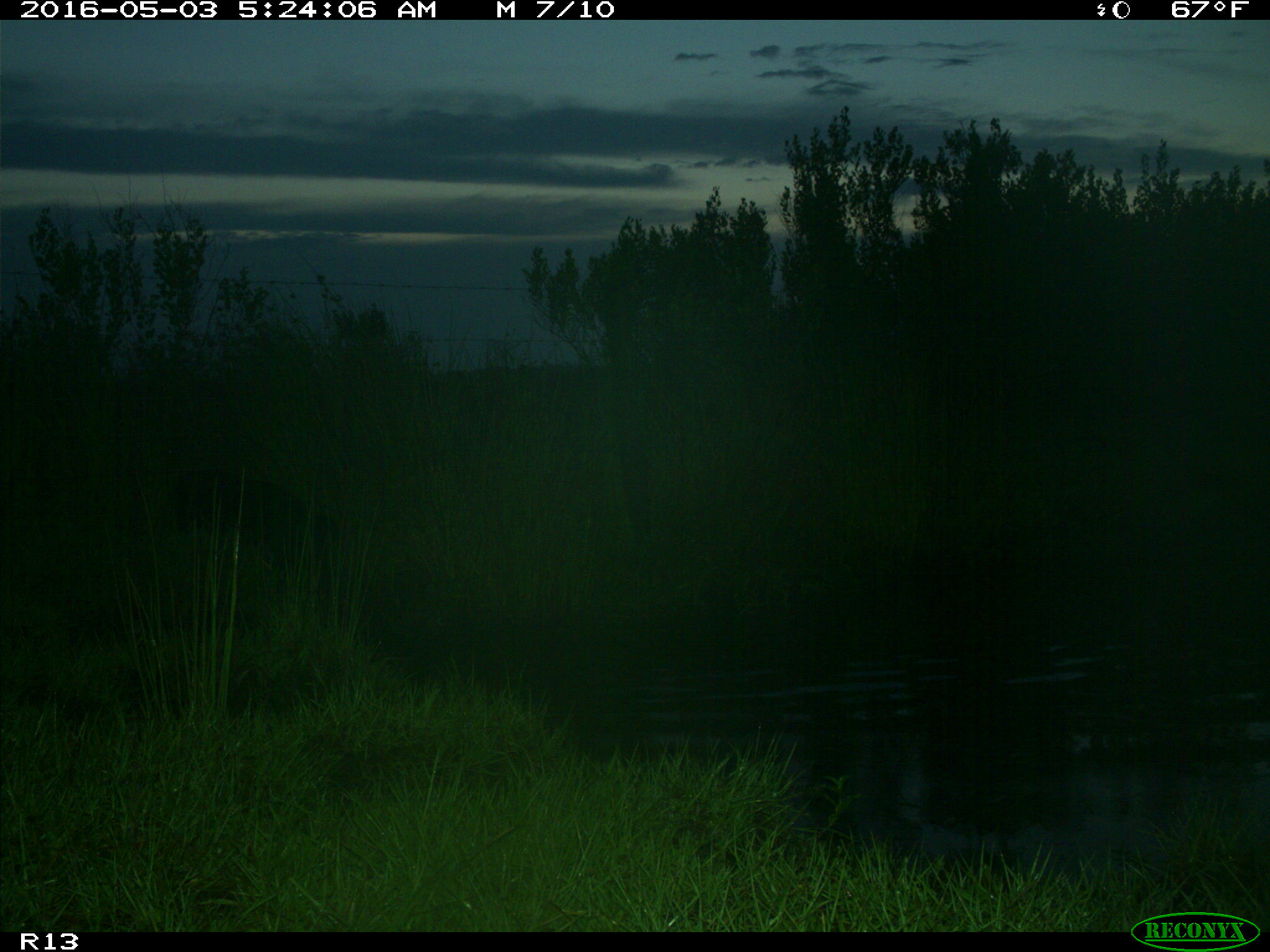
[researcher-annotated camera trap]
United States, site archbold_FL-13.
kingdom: Animalia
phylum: Chordata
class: Mammalia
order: Artiodactyla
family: Suidae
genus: Sus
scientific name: Sus scrofa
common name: wild boar